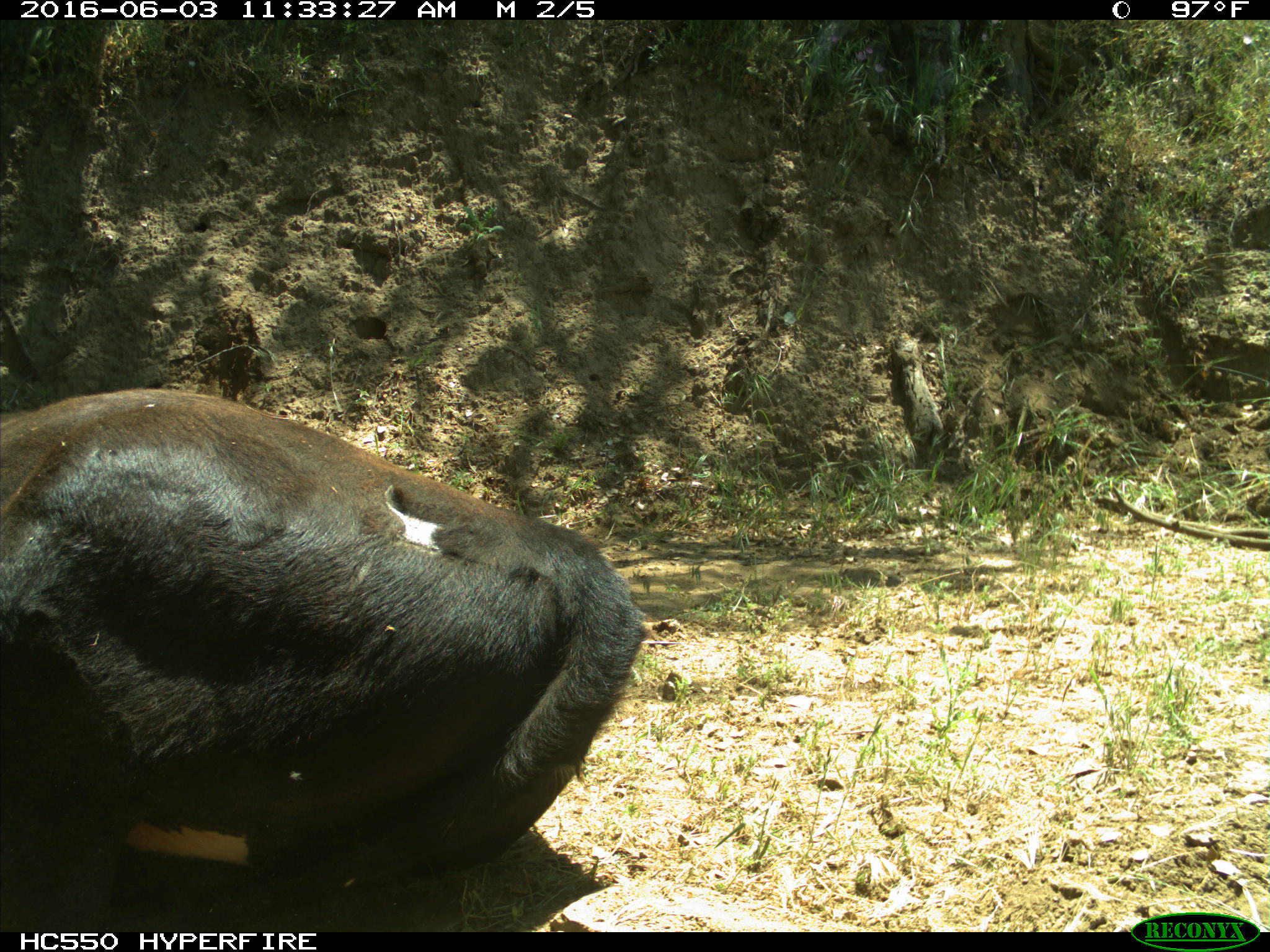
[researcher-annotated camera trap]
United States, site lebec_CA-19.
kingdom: Animalia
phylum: Chordata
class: Mammalia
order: Artiodactyla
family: Bovidae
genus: Bos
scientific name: Bos taurus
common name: domestic cow